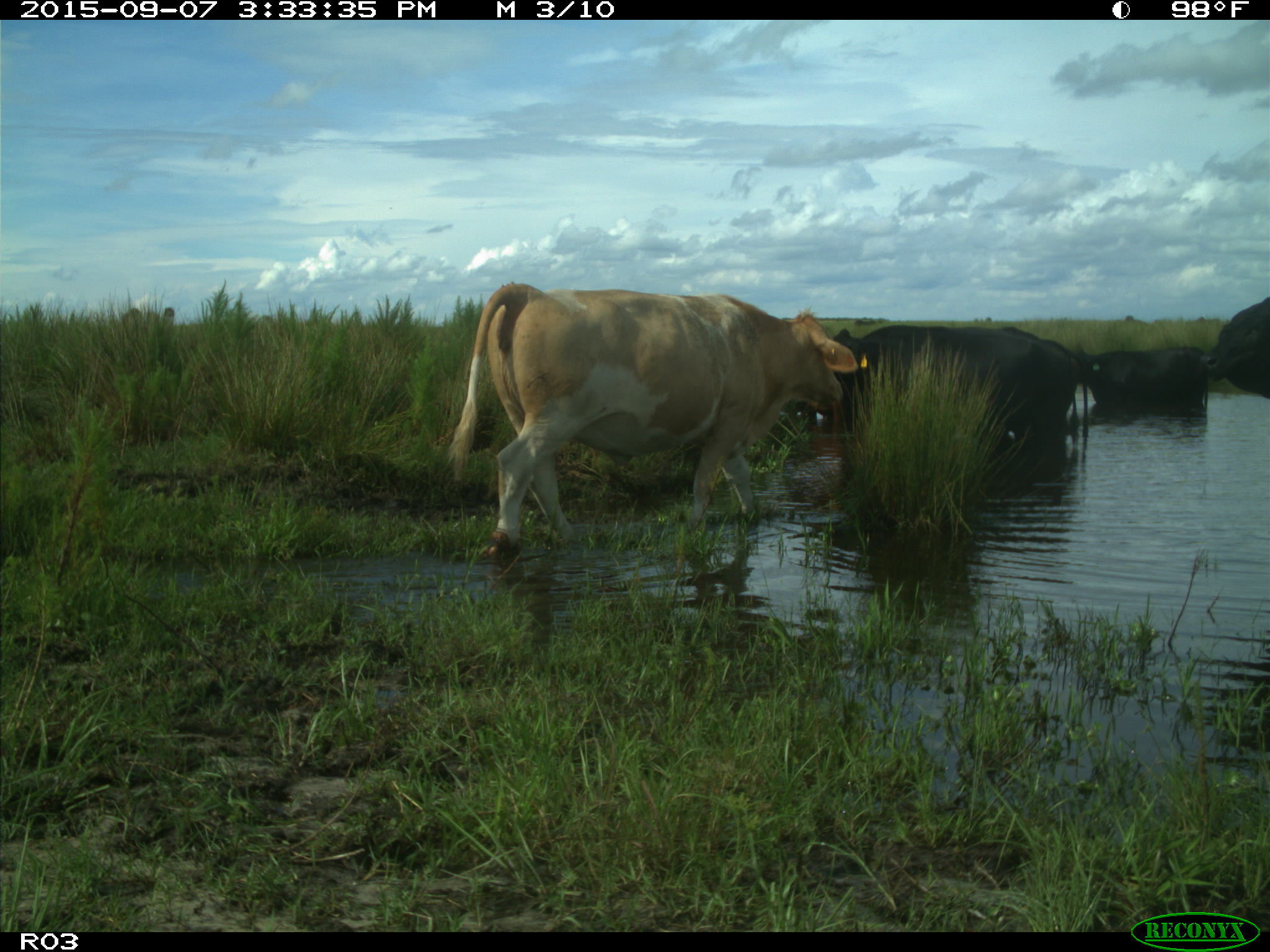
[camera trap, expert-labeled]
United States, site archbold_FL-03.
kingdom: Animalia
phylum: Chordata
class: Mammalia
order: Artiodactyla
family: Bovidae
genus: Bos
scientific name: Bos taurus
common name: domestic cow